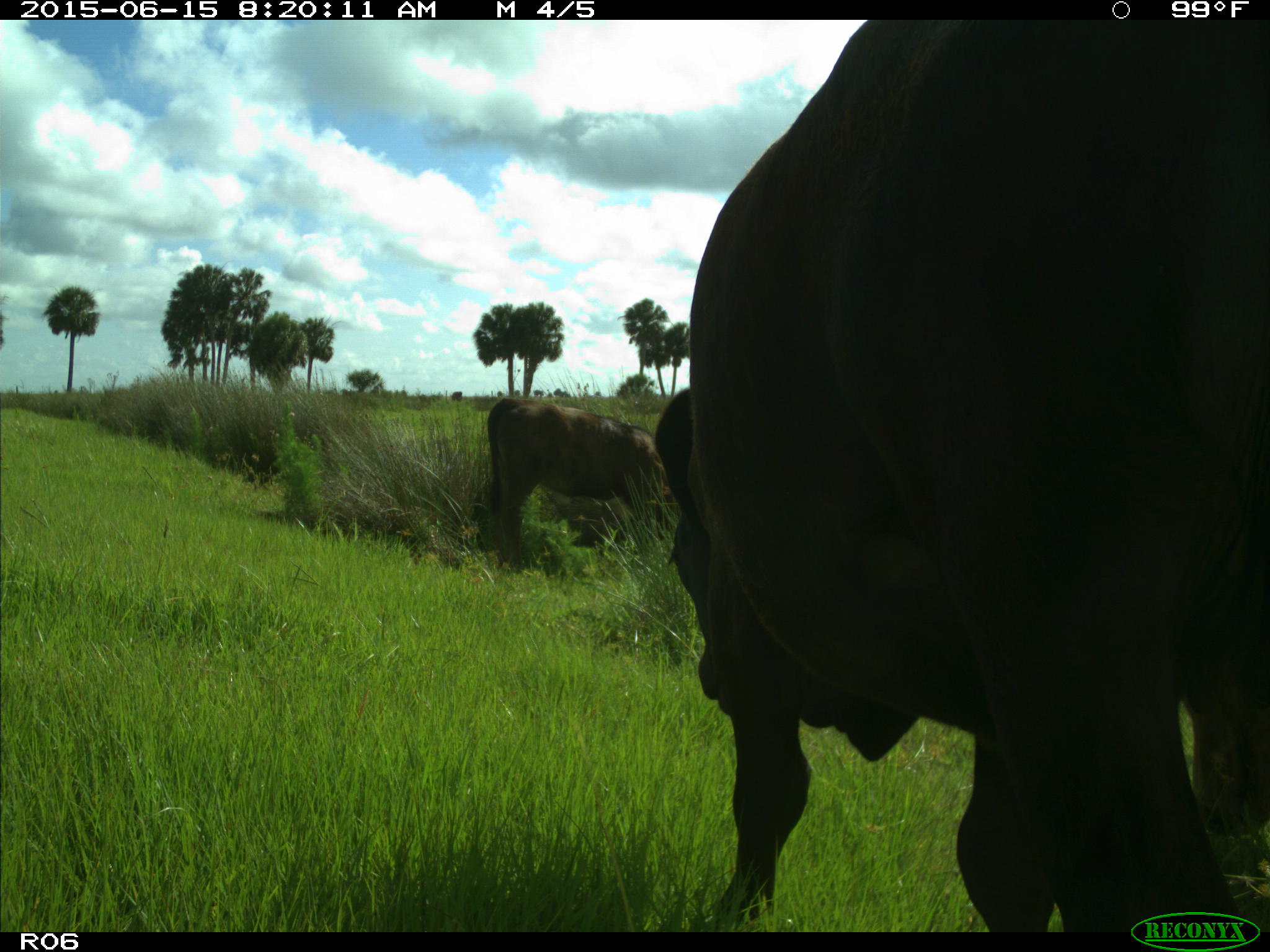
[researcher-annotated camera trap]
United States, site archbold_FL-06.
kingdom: Animalia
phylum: Chordata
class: Mammalia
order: Artiodactyla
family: Bovidae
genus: Bos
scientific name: Bos taurus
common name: domestic cow